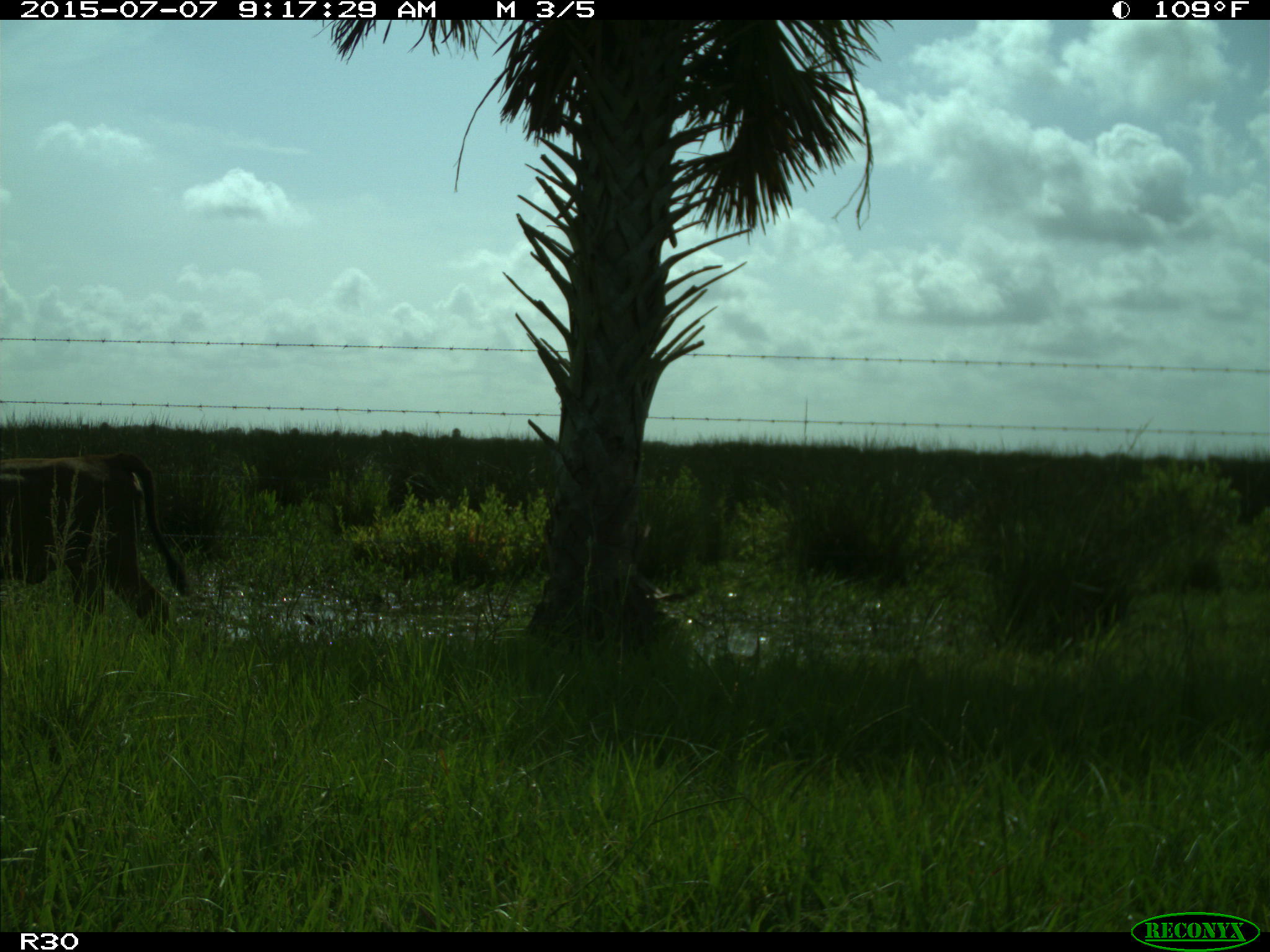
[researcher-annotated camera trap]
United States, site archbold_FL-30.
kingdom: Animalia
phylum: Chordata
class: Mammalia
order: Artiodactyla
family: Bovidae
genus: Bos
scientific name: Bos taurus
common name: domestic cow